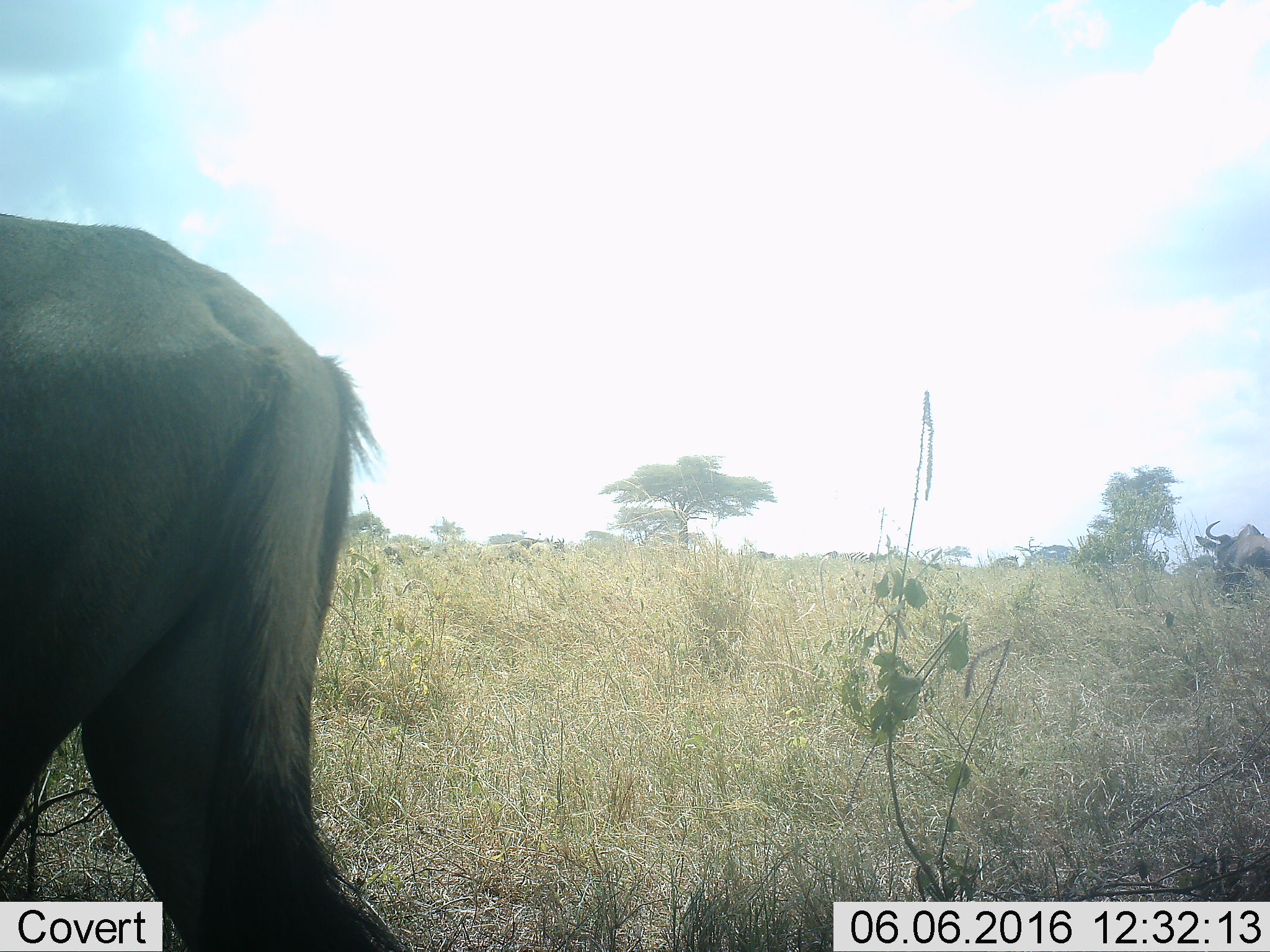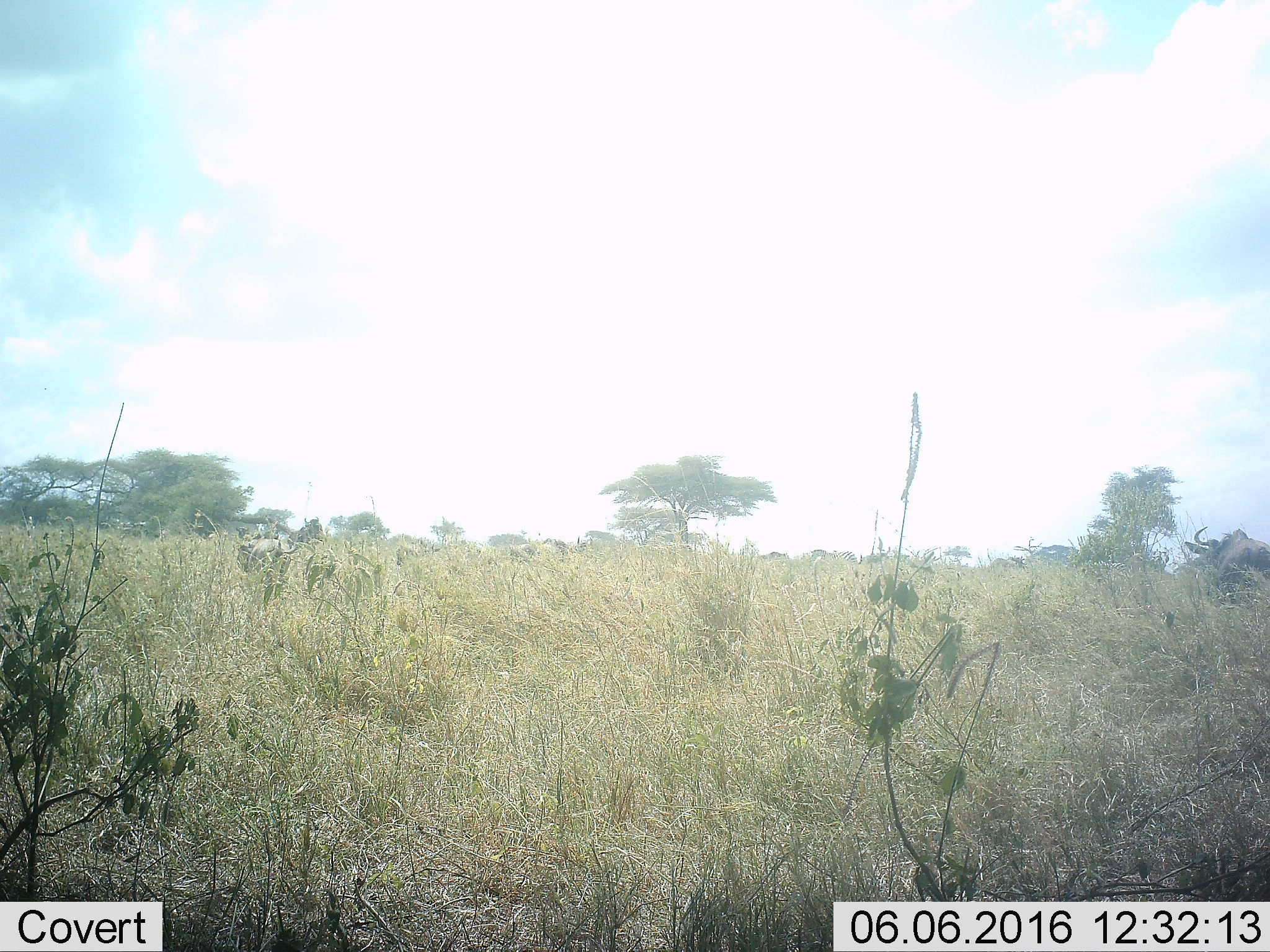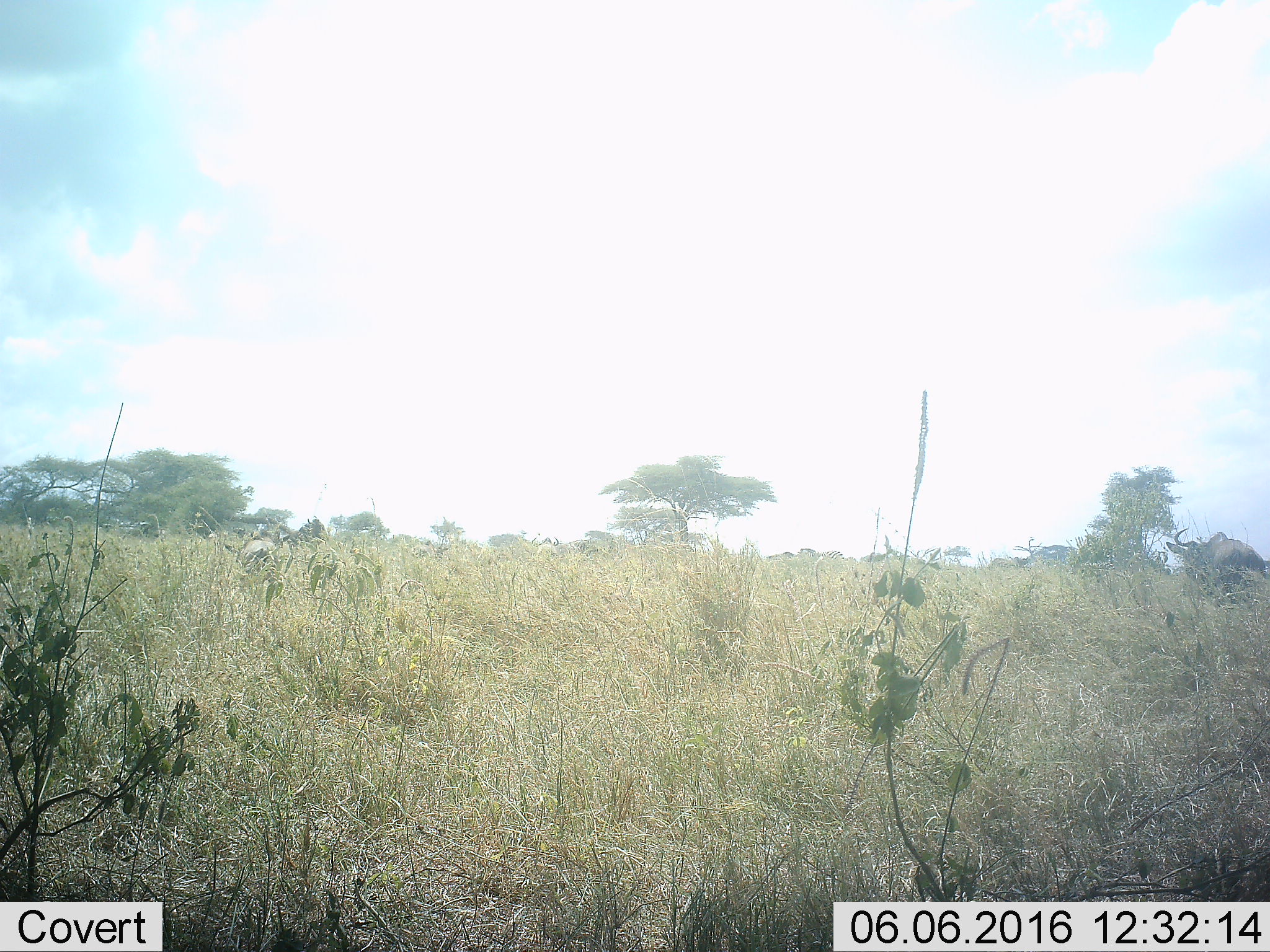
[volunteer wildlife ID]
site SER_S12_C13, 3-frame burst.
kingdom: Animalia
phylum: Chordata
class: Mammalia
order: Artiodactyla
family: Bovidae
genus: Connochaetes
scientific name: Connochaetes taurinus taurinus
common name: blue wildebeest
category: wildebeestblue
Wildebeestblue (blue wildebeest) (Connochaetes taurinus taurinus), count 8. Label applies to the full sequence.